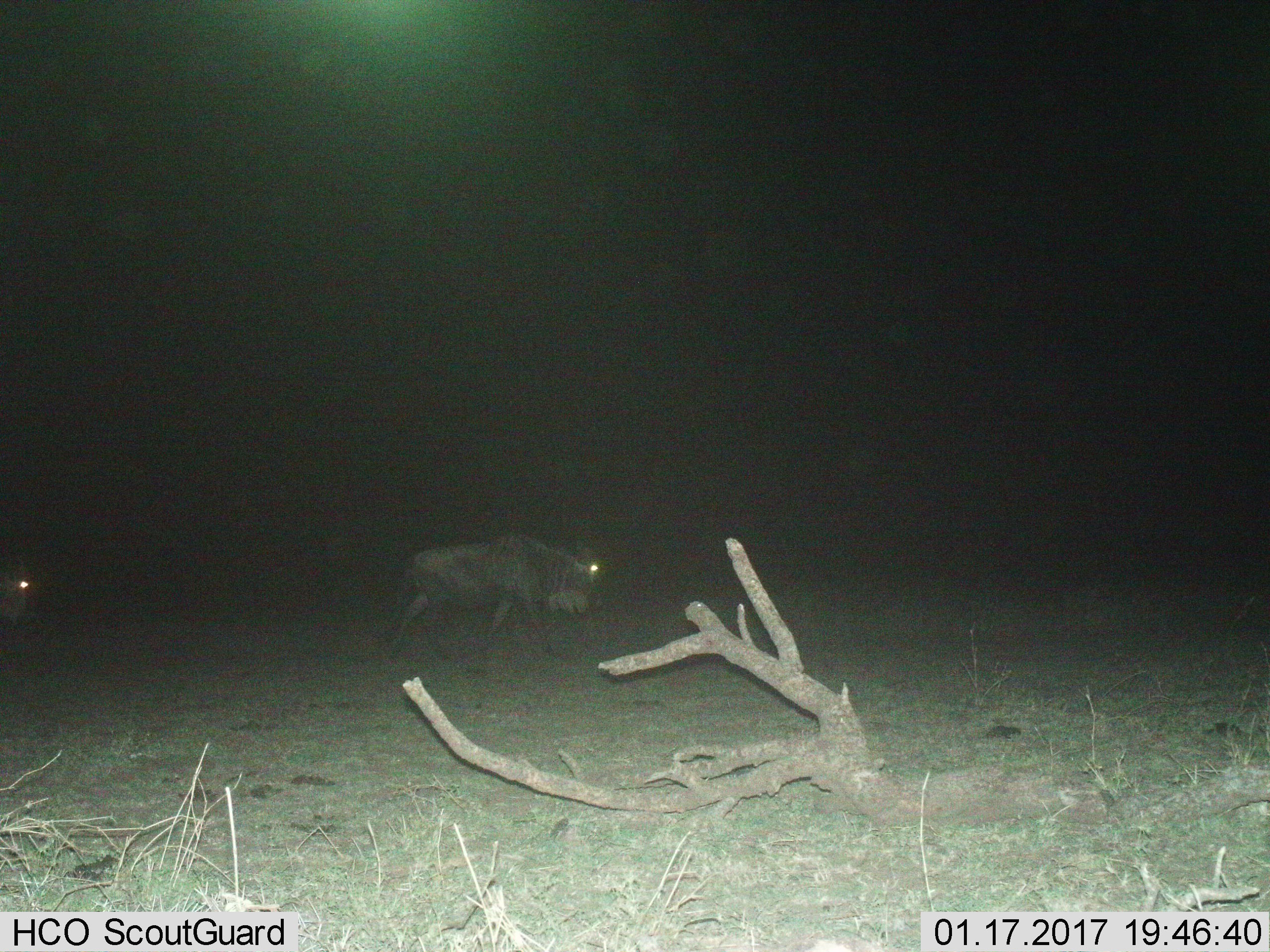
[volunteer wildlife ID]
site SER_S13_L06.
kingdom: Animalia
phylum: Chordata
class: Mammalia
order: Artiodactyla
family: Bovidae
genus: Connochaetes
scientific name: Connochaetes taurinus taurinus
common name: blue wildebeest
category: wildebeestblue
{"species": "wildebeestblue (blue wildebeest) (Connochaetes taurinus taurinus)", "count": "2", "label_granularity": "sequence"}